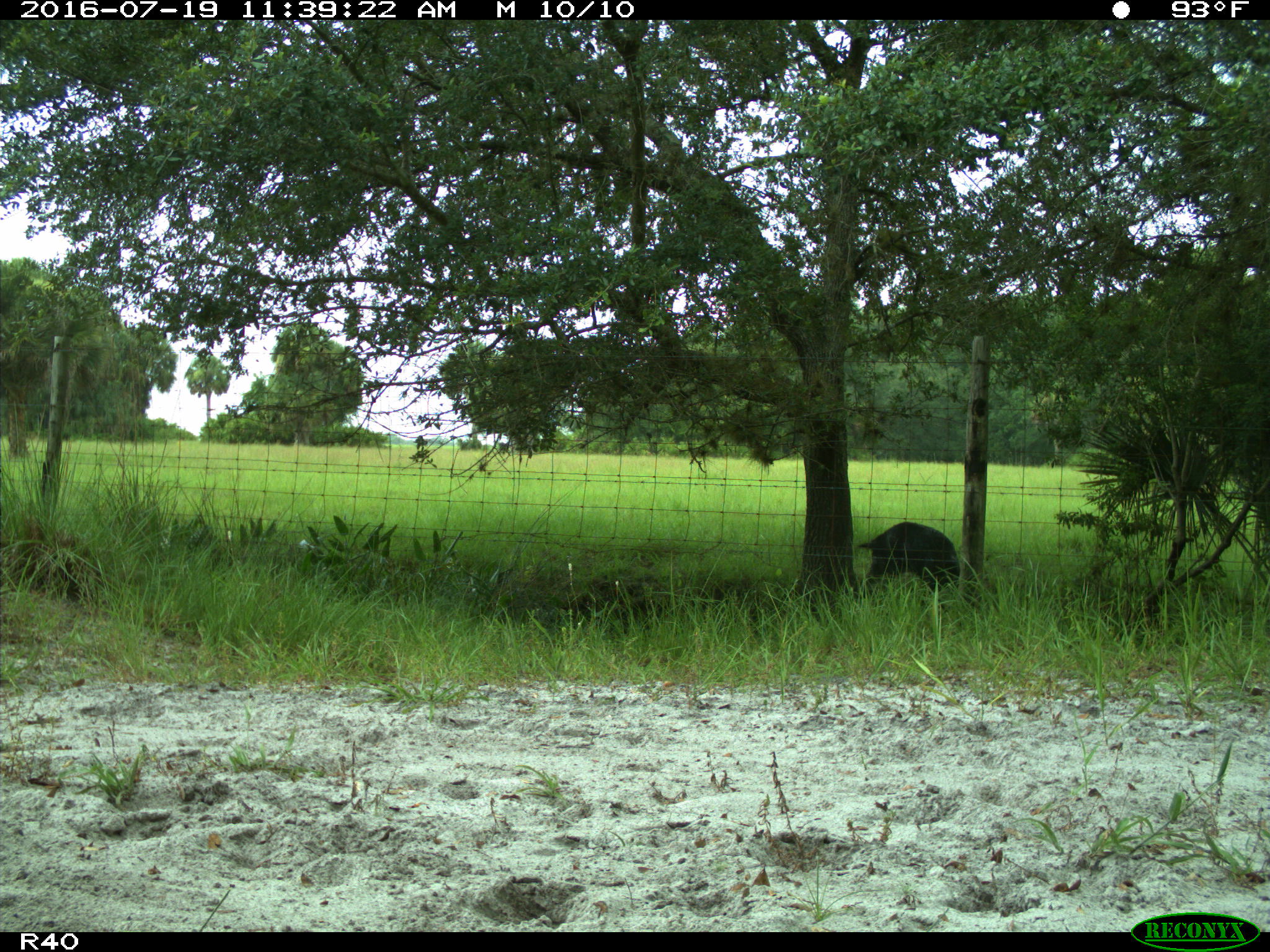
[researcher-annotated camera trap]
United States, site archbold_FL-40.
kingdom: Animalia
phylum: Chordata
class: Mammalia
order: Artiodactyla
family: Suidae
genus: Sus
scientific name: Sus scrofa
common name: wild boar